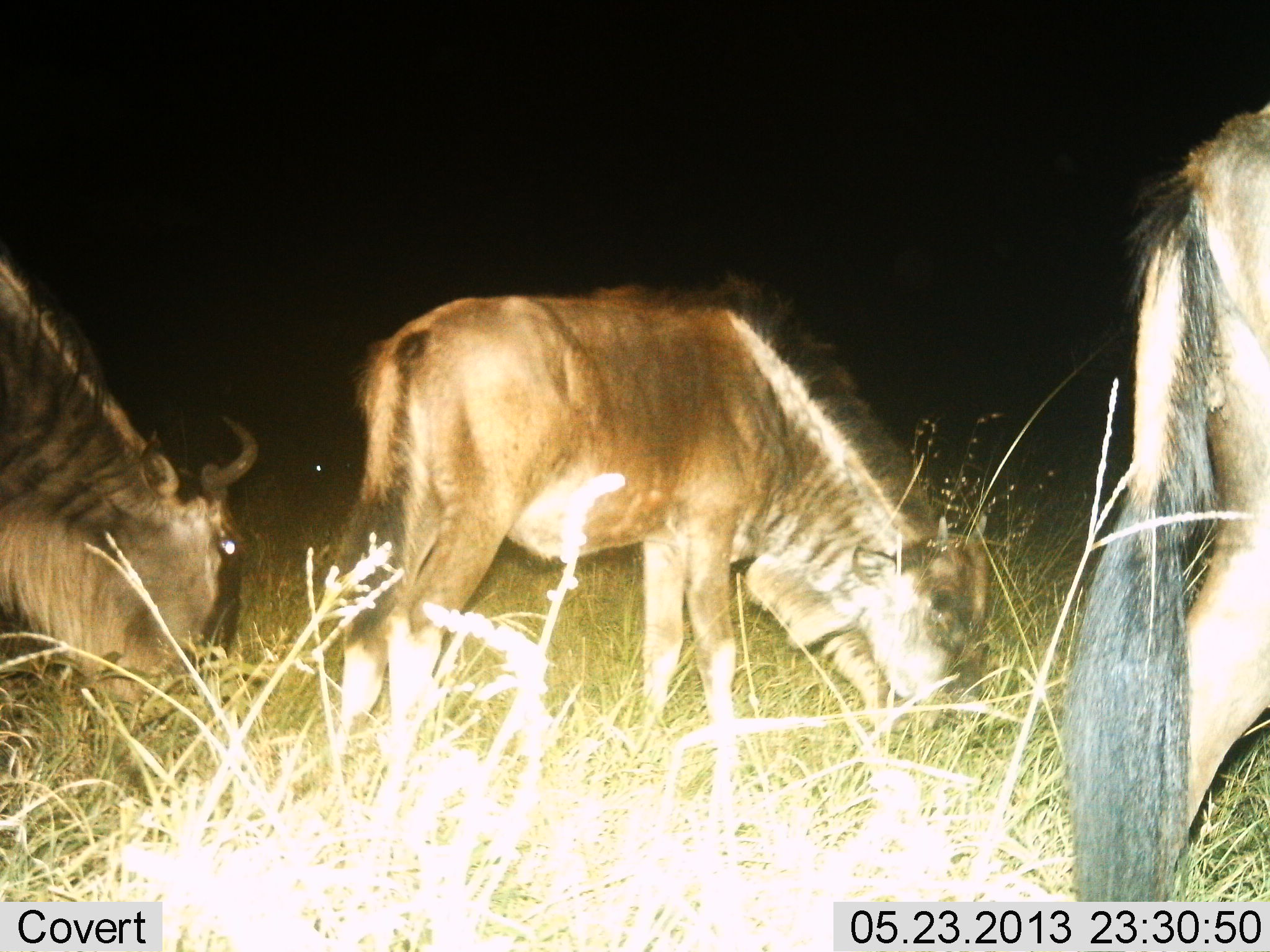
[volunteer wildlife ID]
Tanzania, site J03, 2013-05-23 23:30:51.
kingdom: Animalia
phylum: Chordata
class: Mammalia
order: Artiodactyla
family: Bovidae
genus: Connochaetes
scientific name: Connochaetes taurinus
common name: blue wildebeest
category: wildebeest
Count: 3.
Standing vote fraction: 26%.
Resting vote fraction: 3%.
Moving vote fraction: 10%.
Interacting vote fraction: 0%.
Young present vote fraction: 16%.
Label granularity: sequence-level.